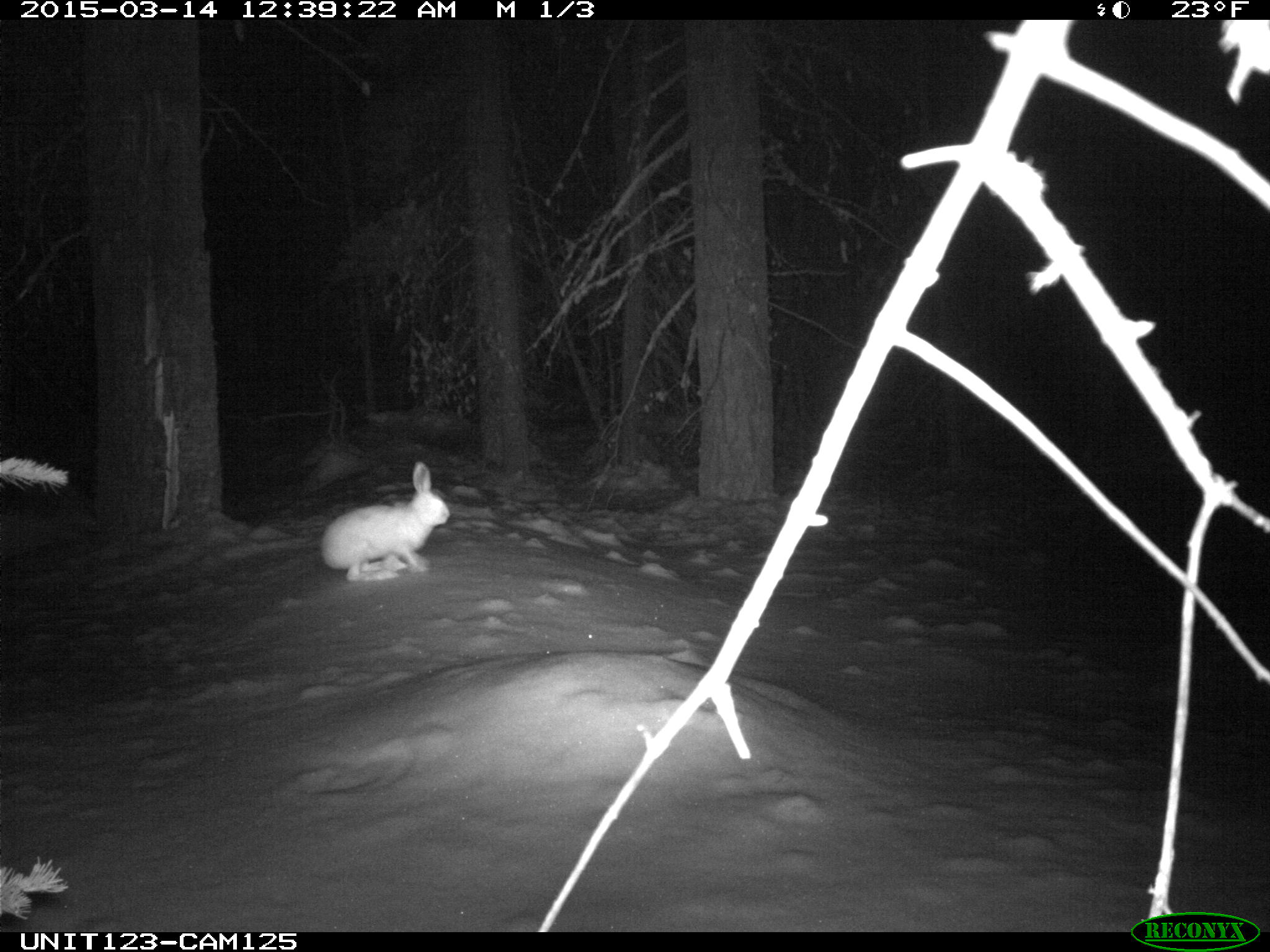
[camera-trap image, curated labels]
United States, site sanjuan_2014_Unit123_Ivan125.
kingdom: Animalia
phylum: Chordata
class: Mammalia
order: Lagomorpha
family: Leporidae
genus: Lepus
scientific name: Lepus americanus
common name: snowshoe hare